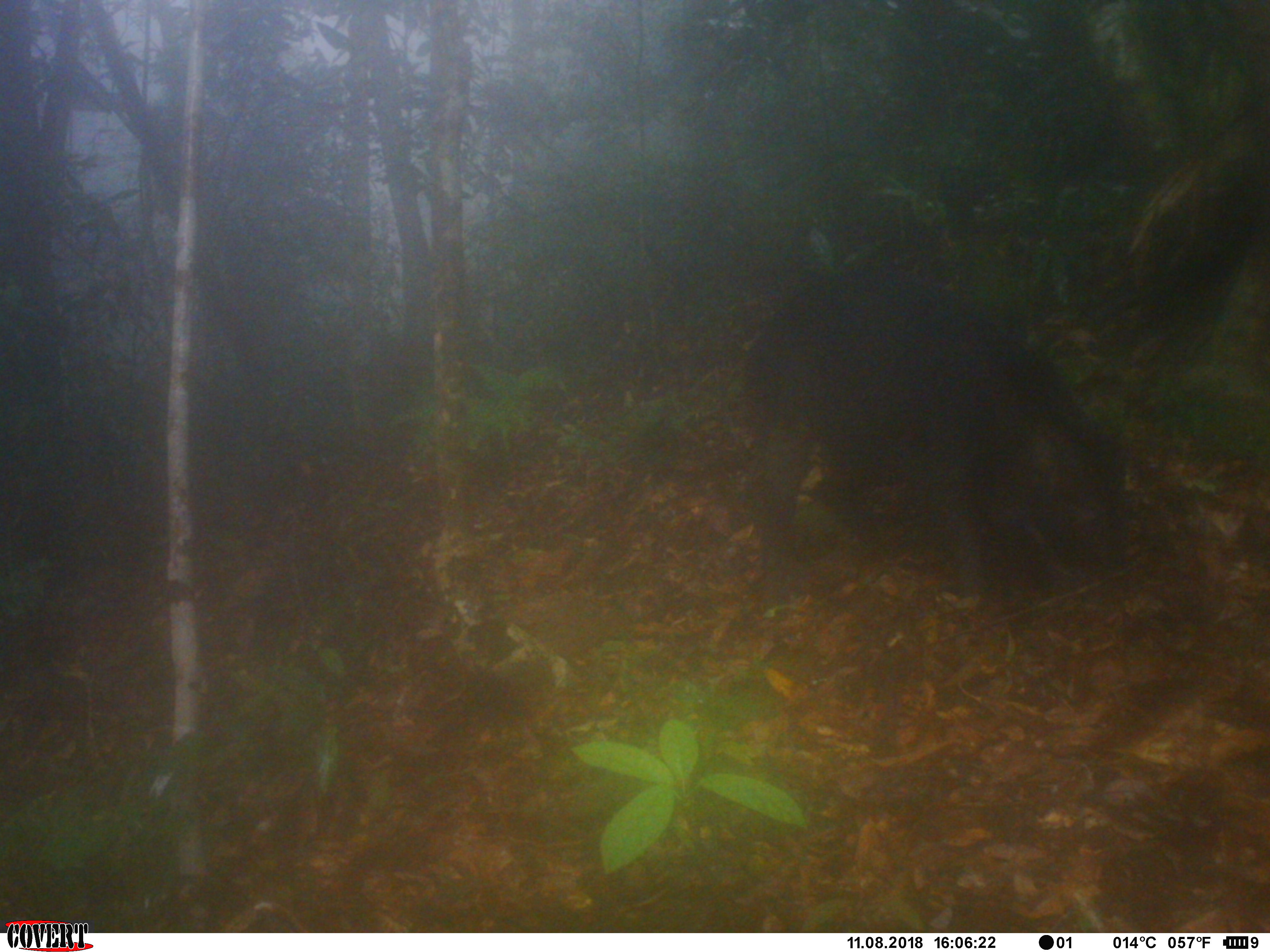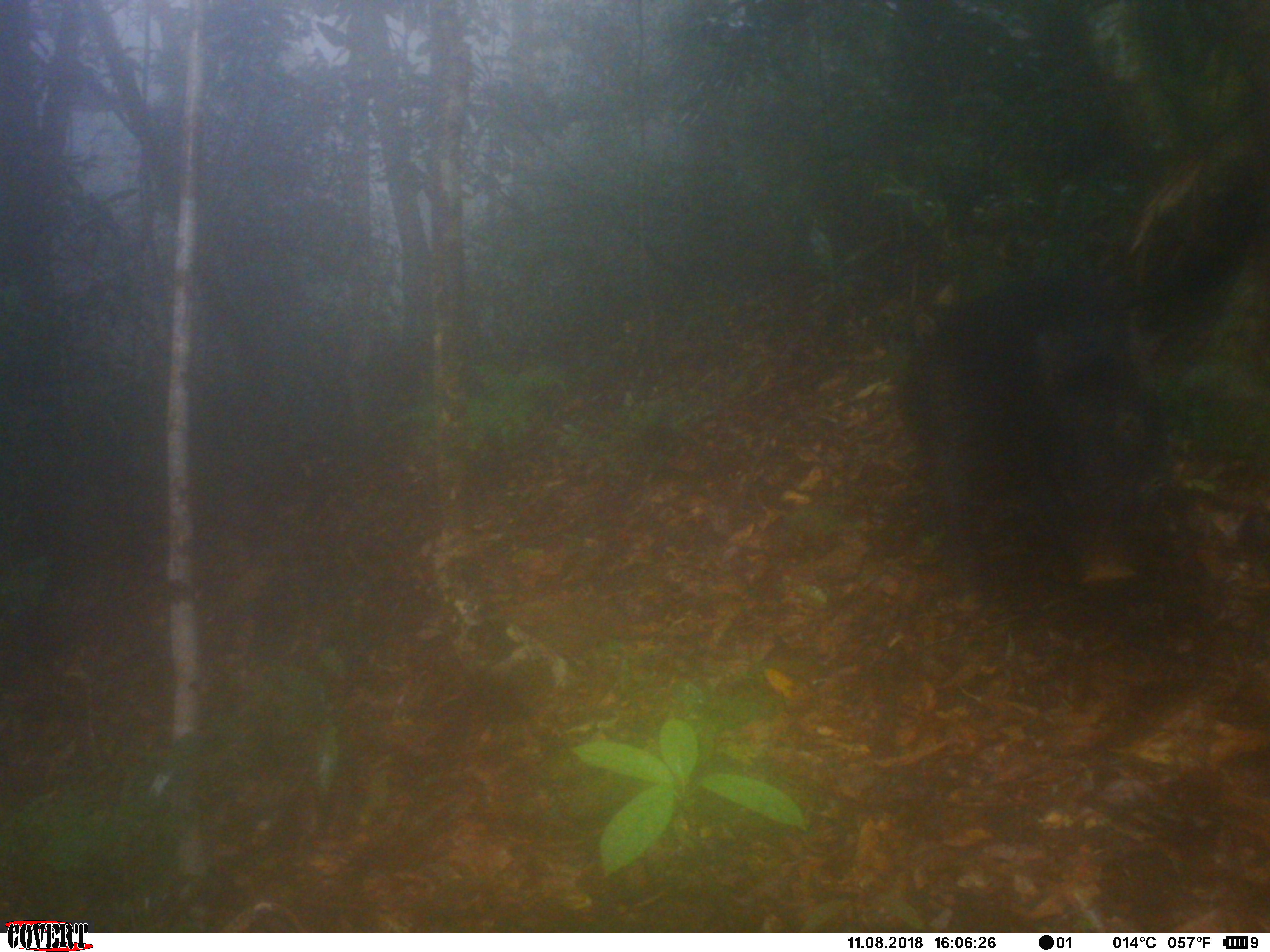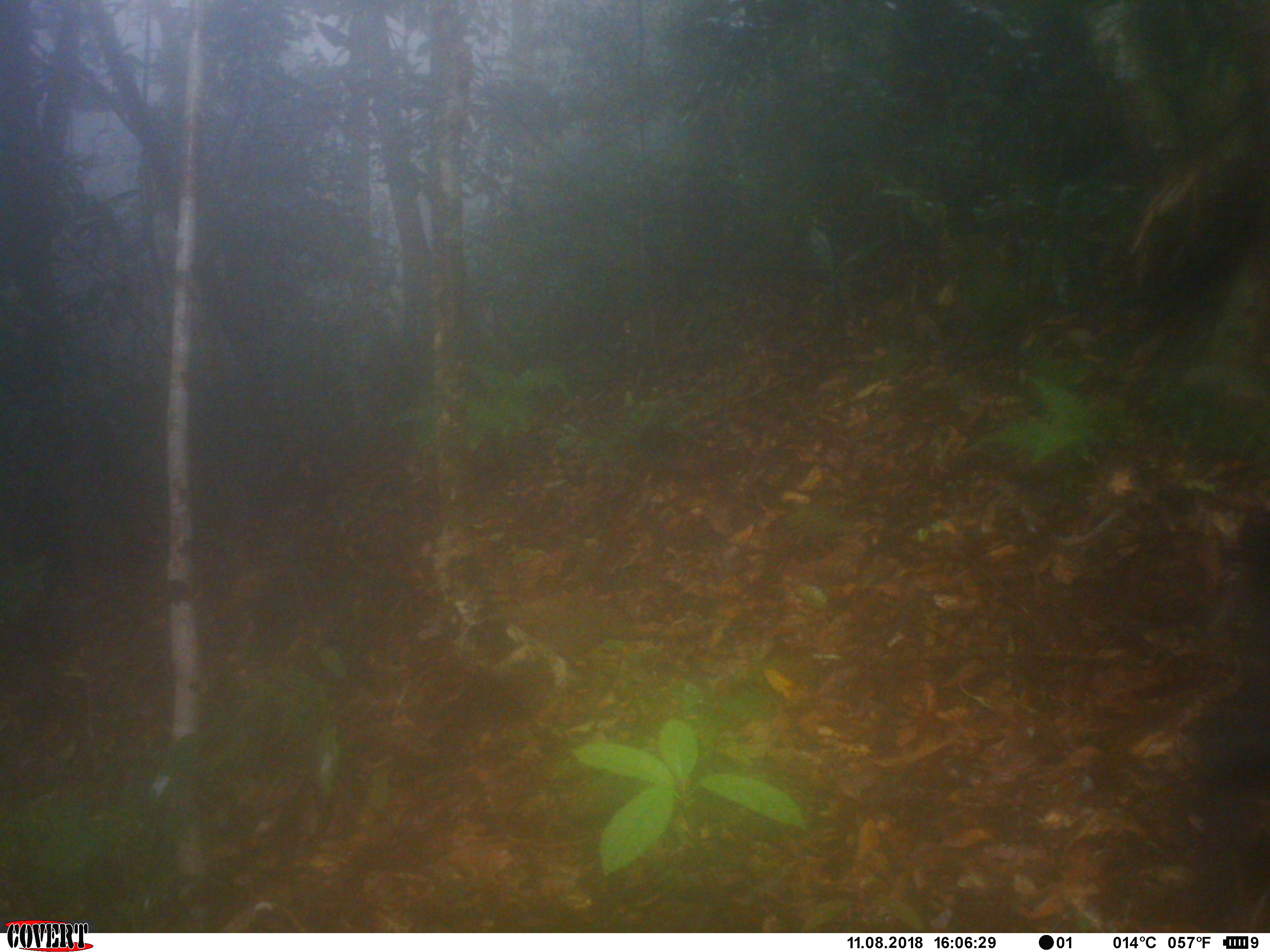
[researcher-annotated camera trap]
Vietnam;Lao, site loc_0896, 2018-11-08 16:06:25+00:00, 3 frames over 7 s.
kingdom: Animalia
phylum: Chordata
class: Mammalia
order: Artiodactyla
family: Suidae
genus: Sus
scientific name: Sus scrofa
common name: eurasian wild pig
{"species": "eurasian wild pig (Sus scrofa)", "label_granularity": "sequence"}